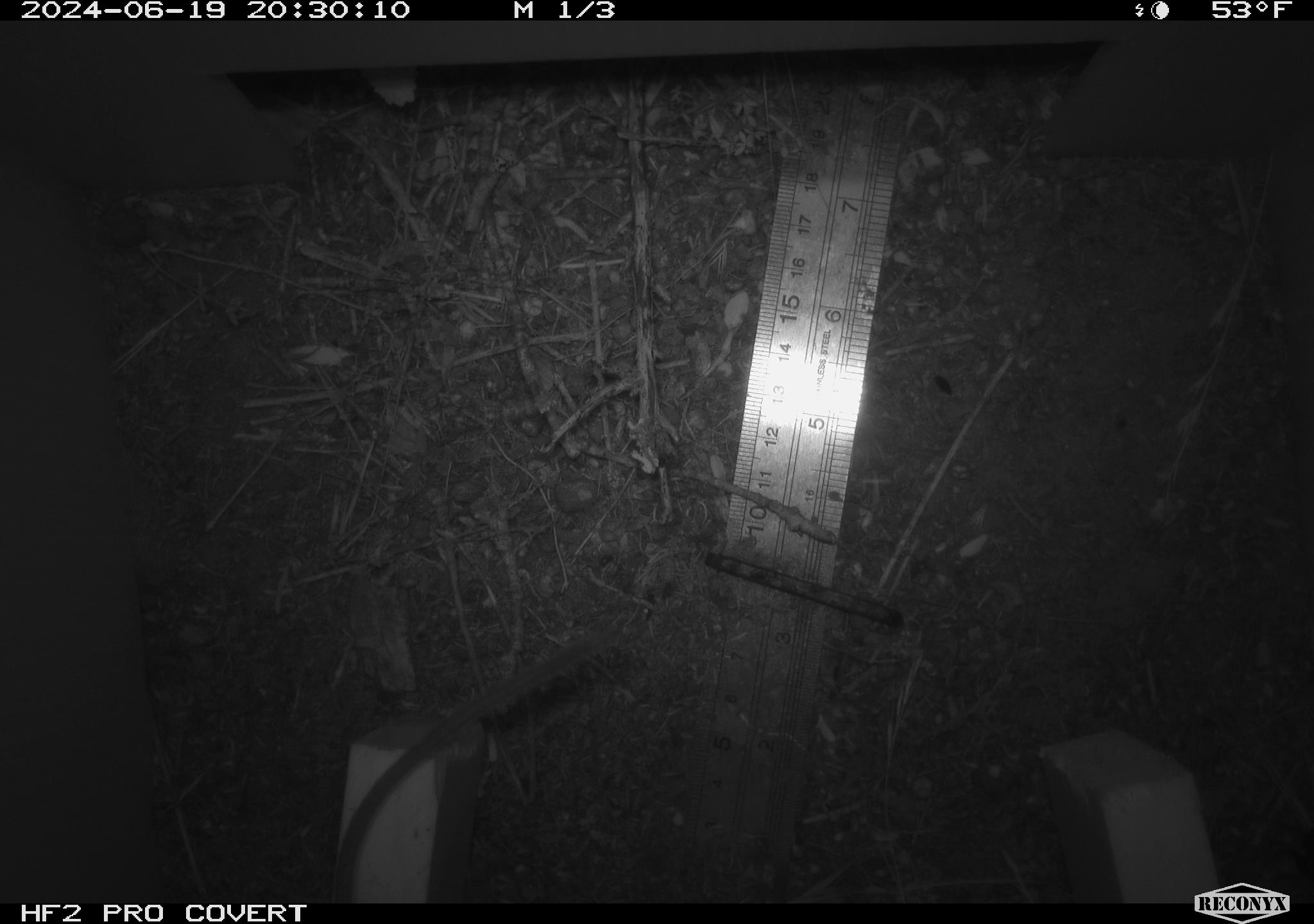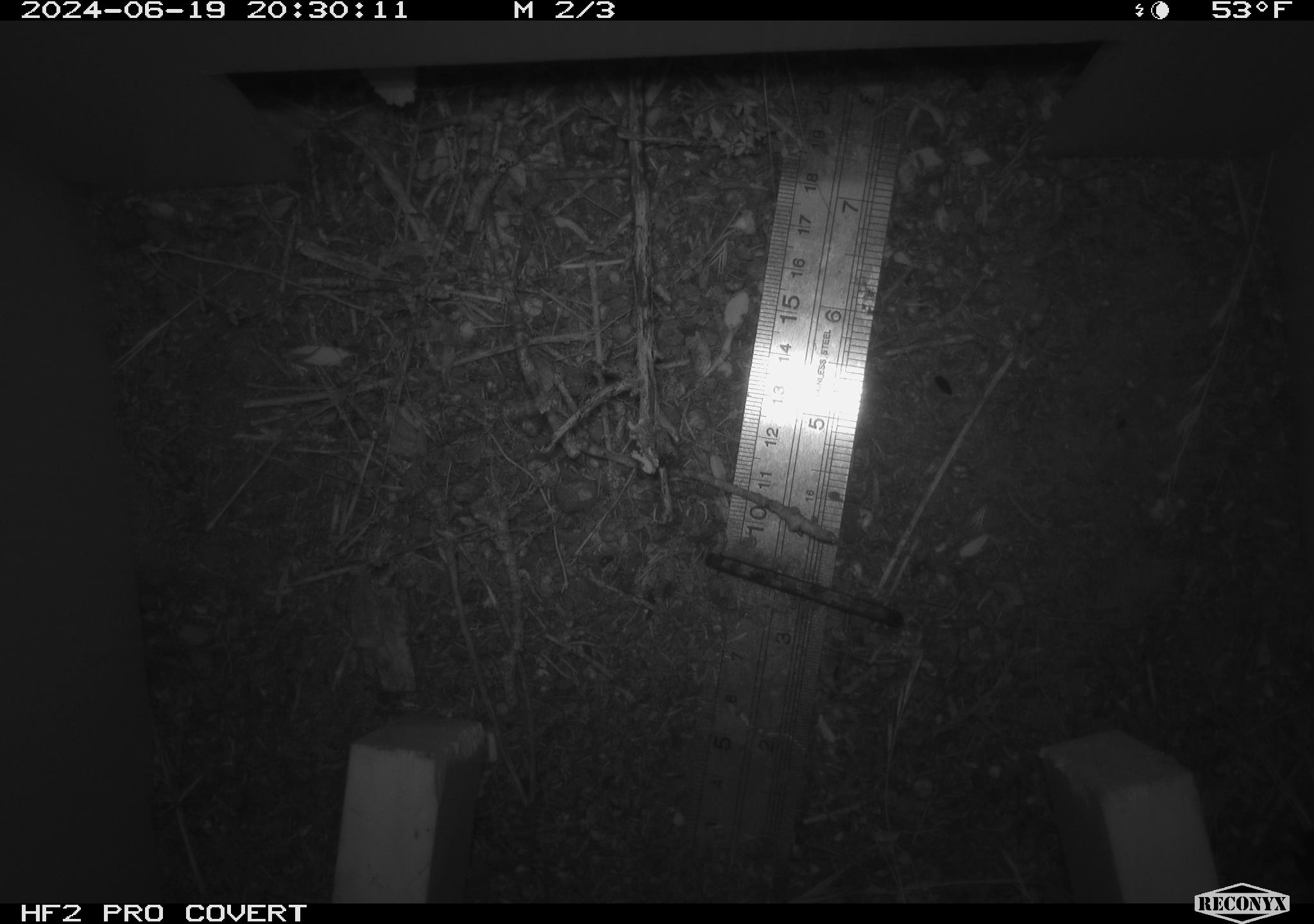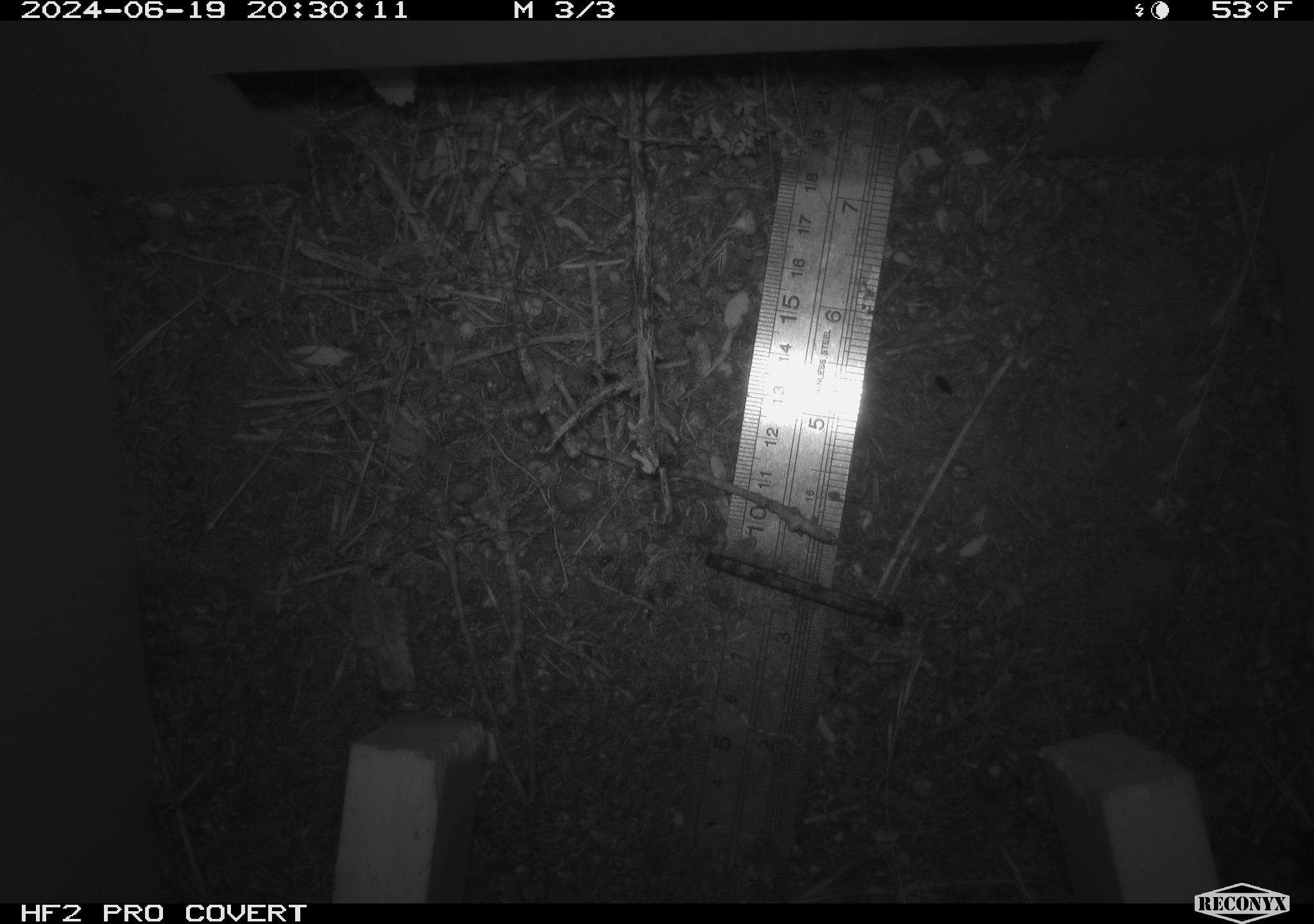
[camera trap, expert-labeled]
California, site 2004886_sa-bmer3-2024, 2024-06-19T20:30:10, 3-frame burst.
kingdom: Animalia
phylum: Chordata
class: Mammalia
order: Rodentia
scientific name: Rodentia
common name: mouse species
Mouse species (Rodentia).